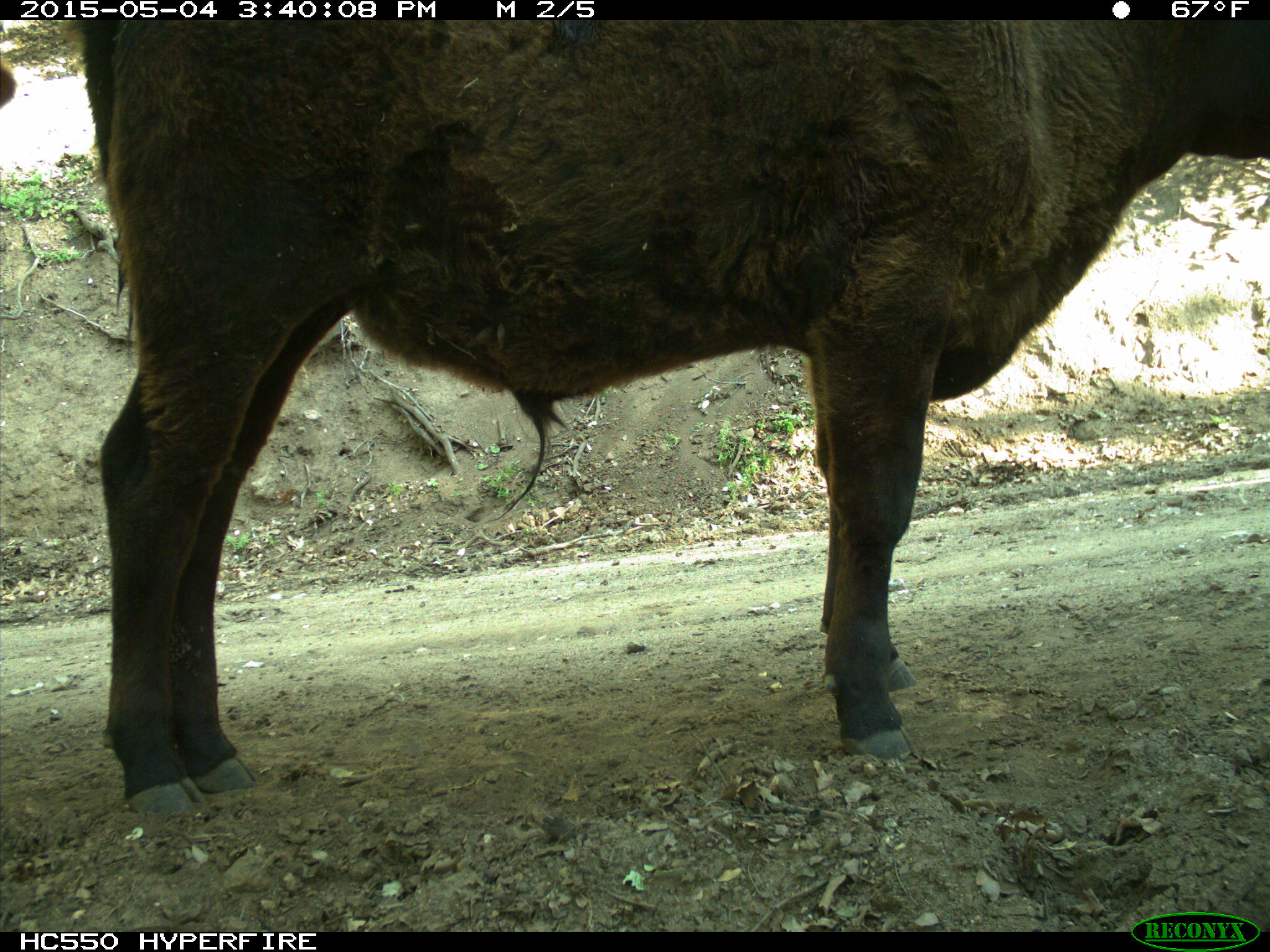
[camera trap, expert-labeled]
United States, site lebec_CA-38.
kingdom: Animalia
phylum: Chordata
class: Mammalia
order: Artiodactyla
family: Bovidae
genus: Bos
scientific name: Bos taurus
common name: domestic cow